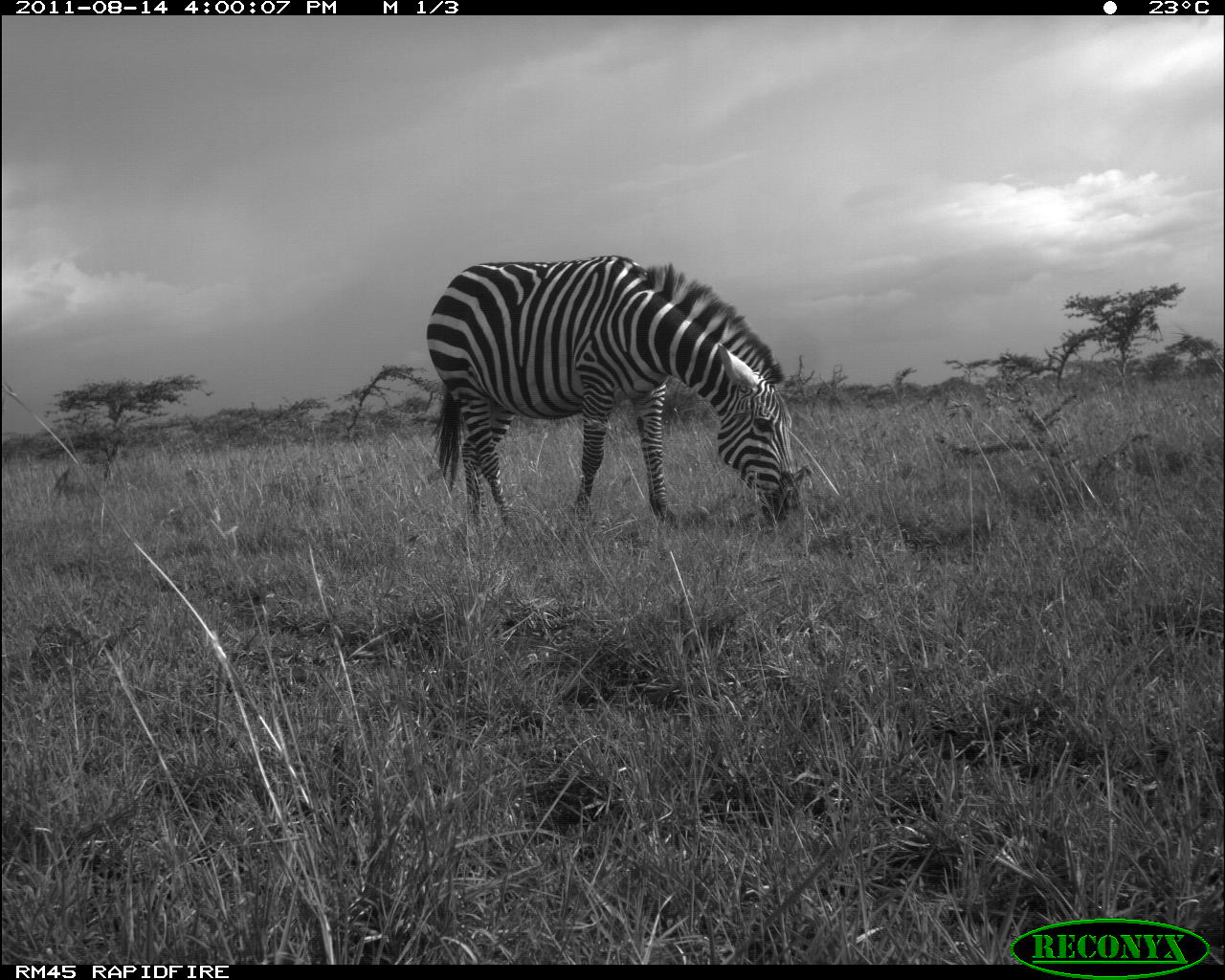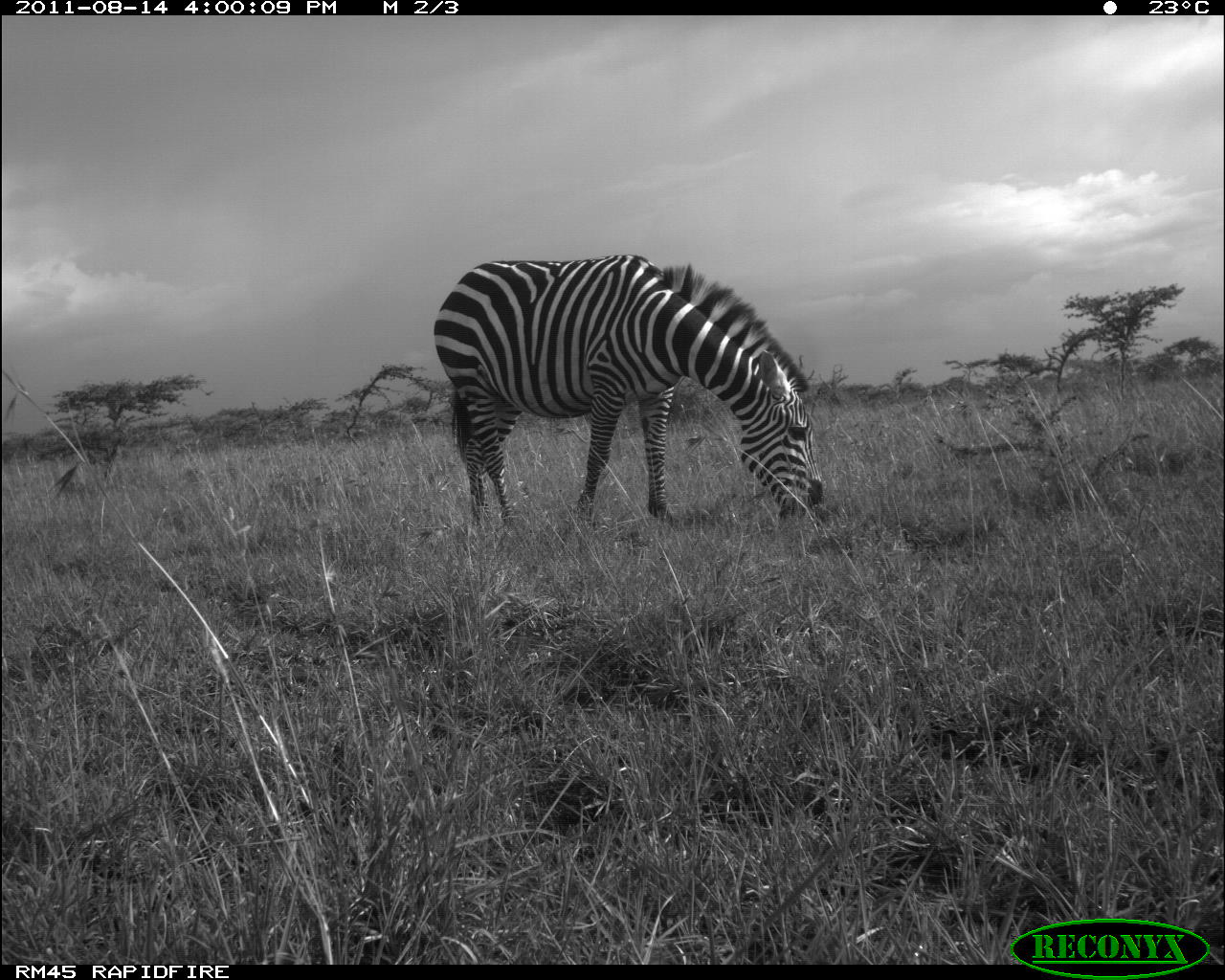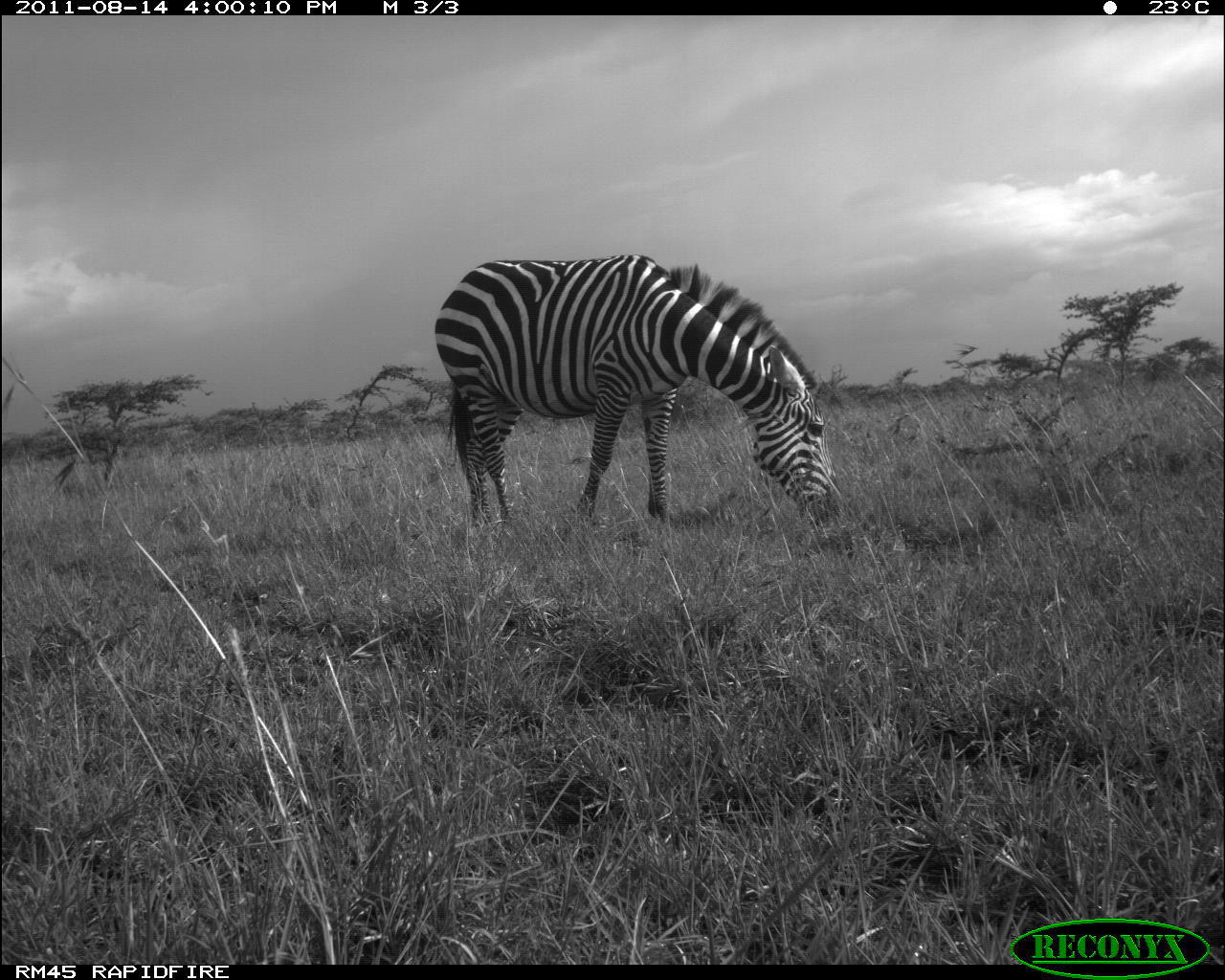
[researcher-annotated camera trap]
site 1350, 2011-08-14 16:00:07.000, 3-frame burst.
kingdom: Animalia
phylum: Chordata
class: Mammalia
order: Perissodactyla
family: Equidae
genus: Equus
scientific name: Equus quagga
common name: plains zebra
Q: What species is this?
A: Equus quagga (plains zebra).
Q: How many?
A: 1.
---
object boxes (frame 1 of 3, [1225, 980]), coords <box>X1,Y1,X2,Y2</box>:
equus quagga: <box>426,255,798,521</box>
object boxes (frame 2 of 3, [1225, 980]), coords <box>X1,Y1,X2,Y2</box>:
equus quagga: <box>434,252,822,514</box>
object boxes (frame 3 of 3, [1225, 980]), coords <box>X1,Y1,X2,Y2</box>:
equus quagga: <box>433,255,839,520</box>